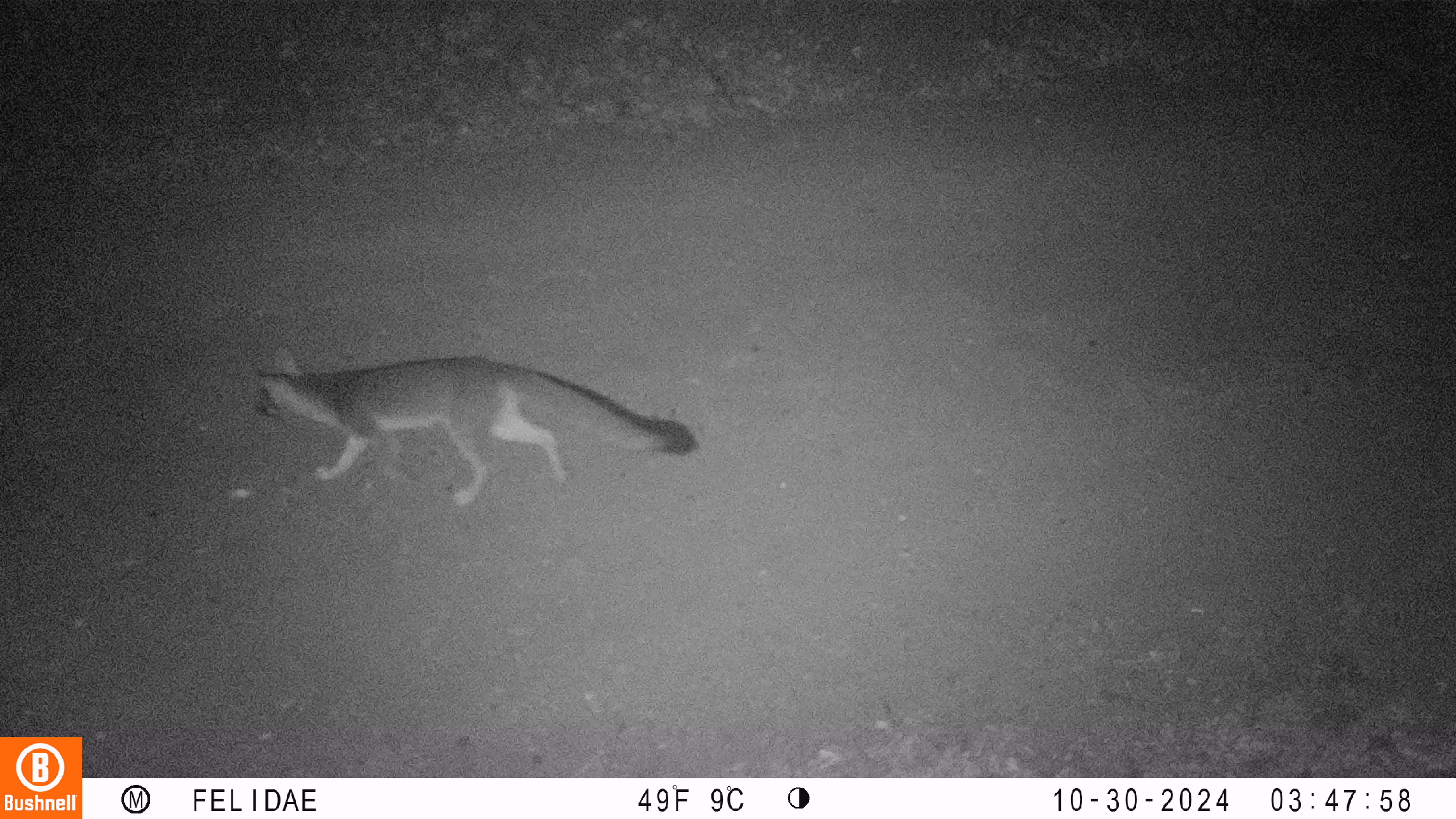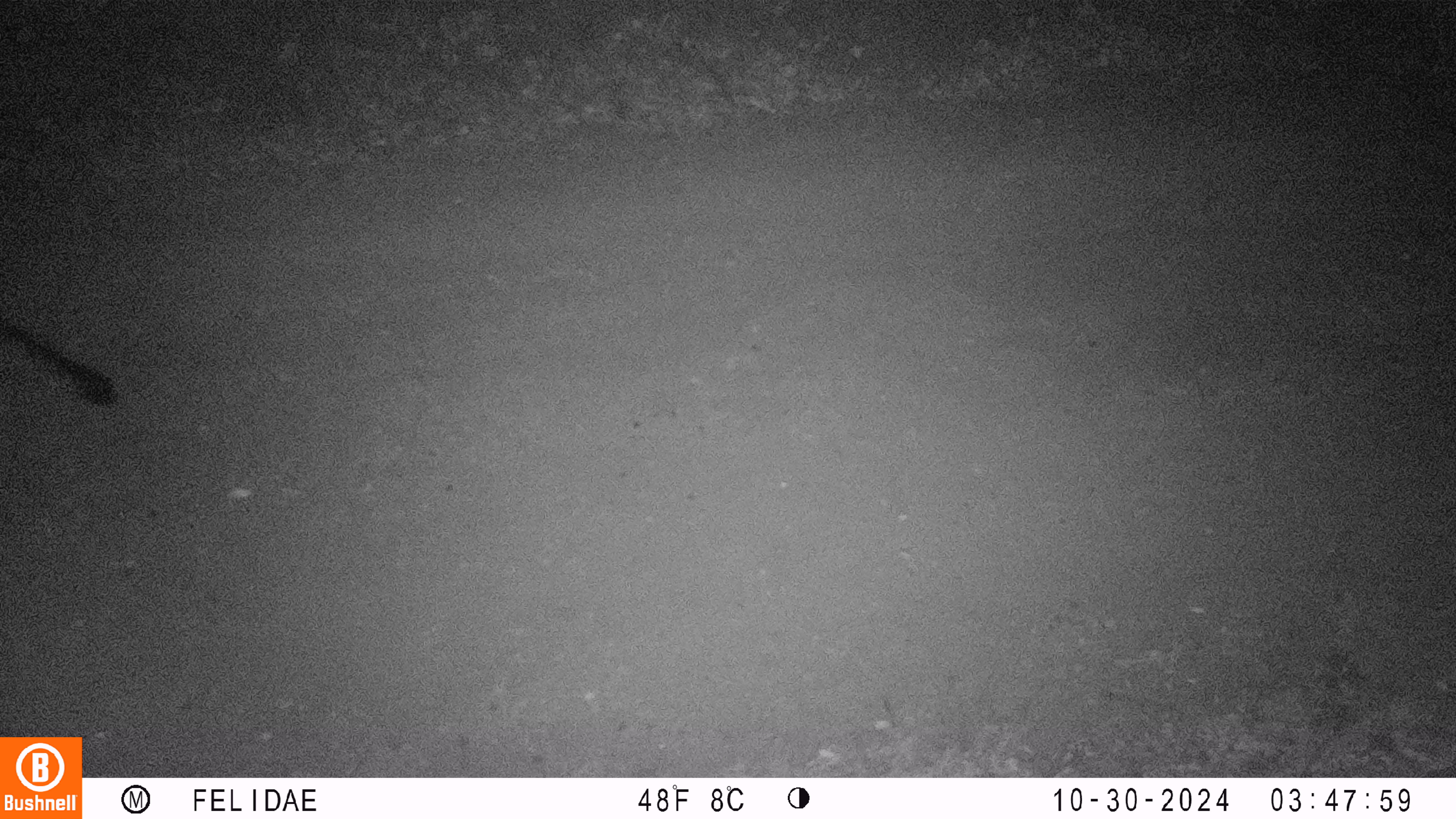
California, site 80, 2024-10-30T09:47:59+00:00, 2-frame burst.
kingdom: Animalia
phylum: Chordata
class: Mammalia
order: Carnivora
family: Canidae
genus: Urocyon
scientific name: Urocyon cinereoargenteus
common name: gray fox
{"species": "gray fox (Urocyon cinereoargenteus)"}